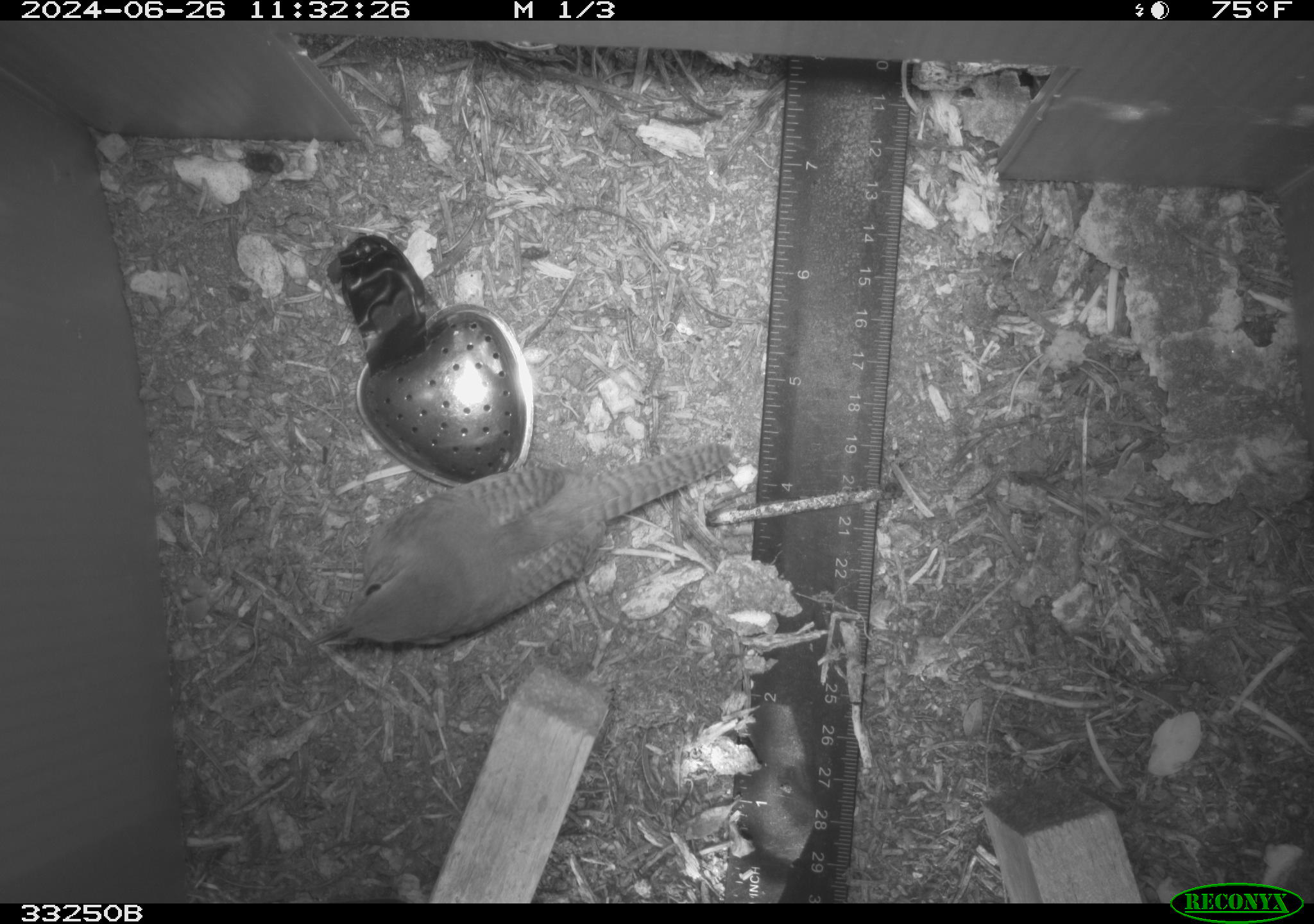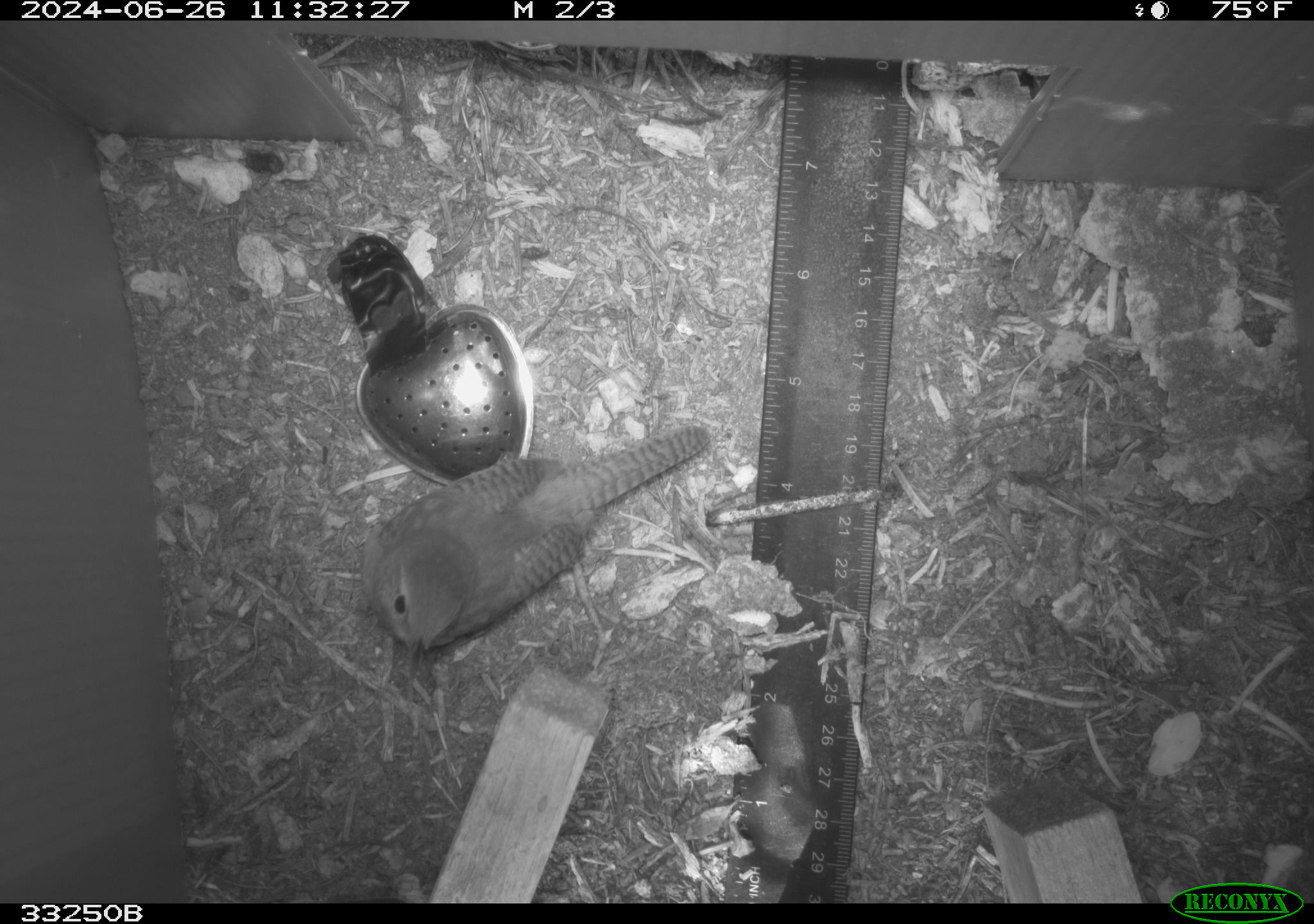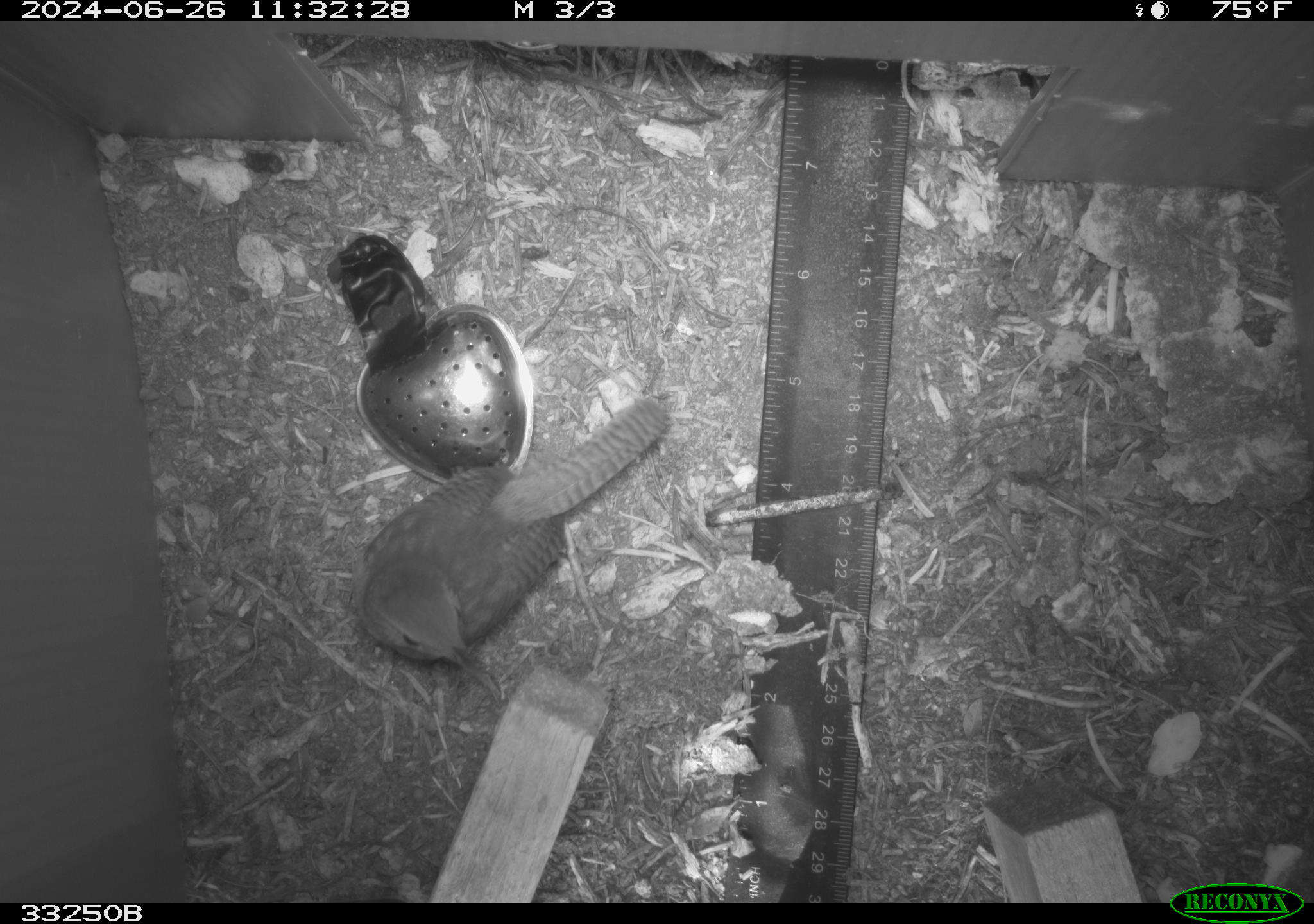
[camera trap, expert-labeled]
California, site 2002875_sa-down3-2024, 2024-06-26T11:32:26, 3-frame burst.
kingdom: Animalia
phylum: Chordata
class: Aves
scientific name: Aves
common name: bird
Bird (Aves).